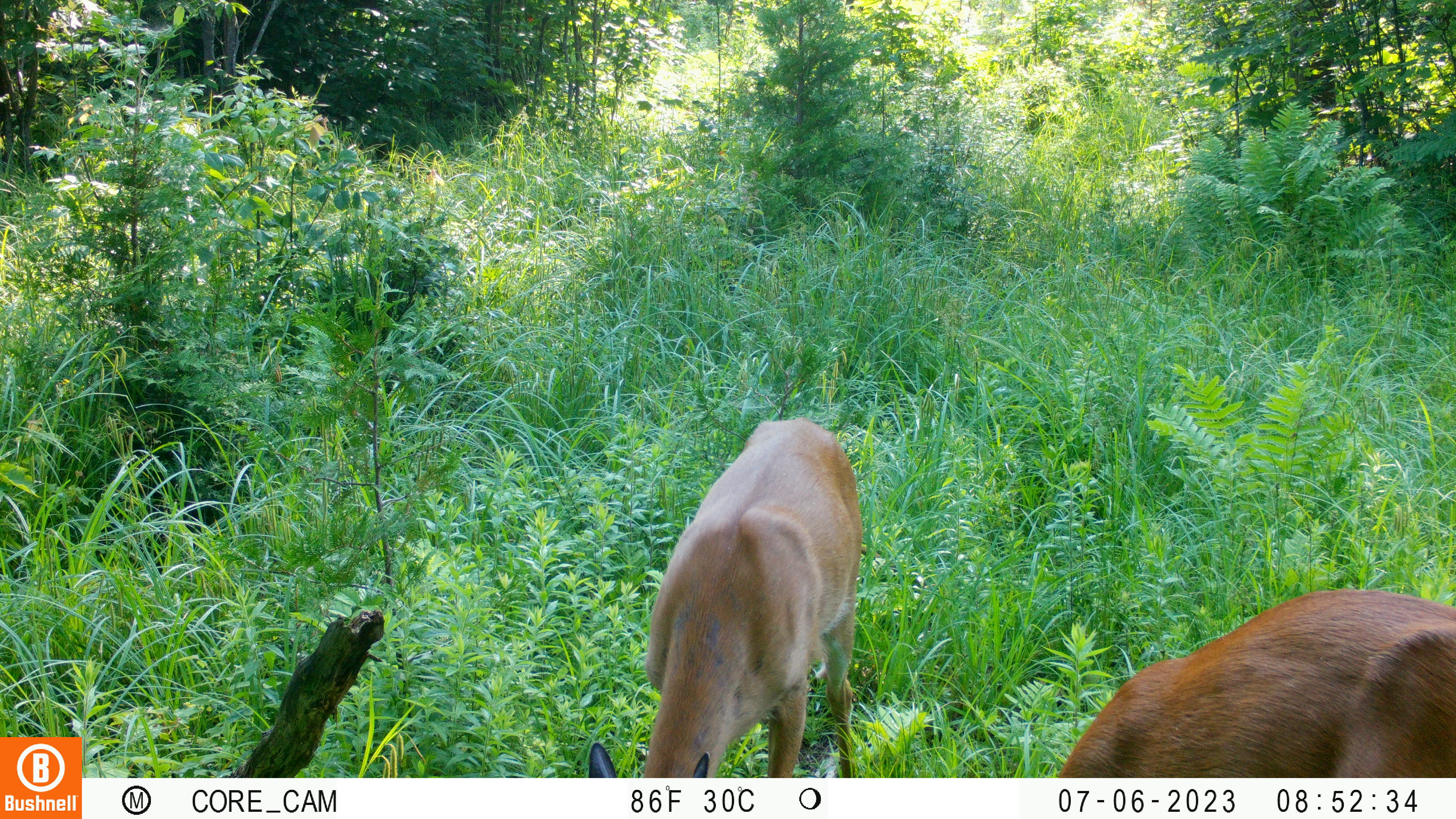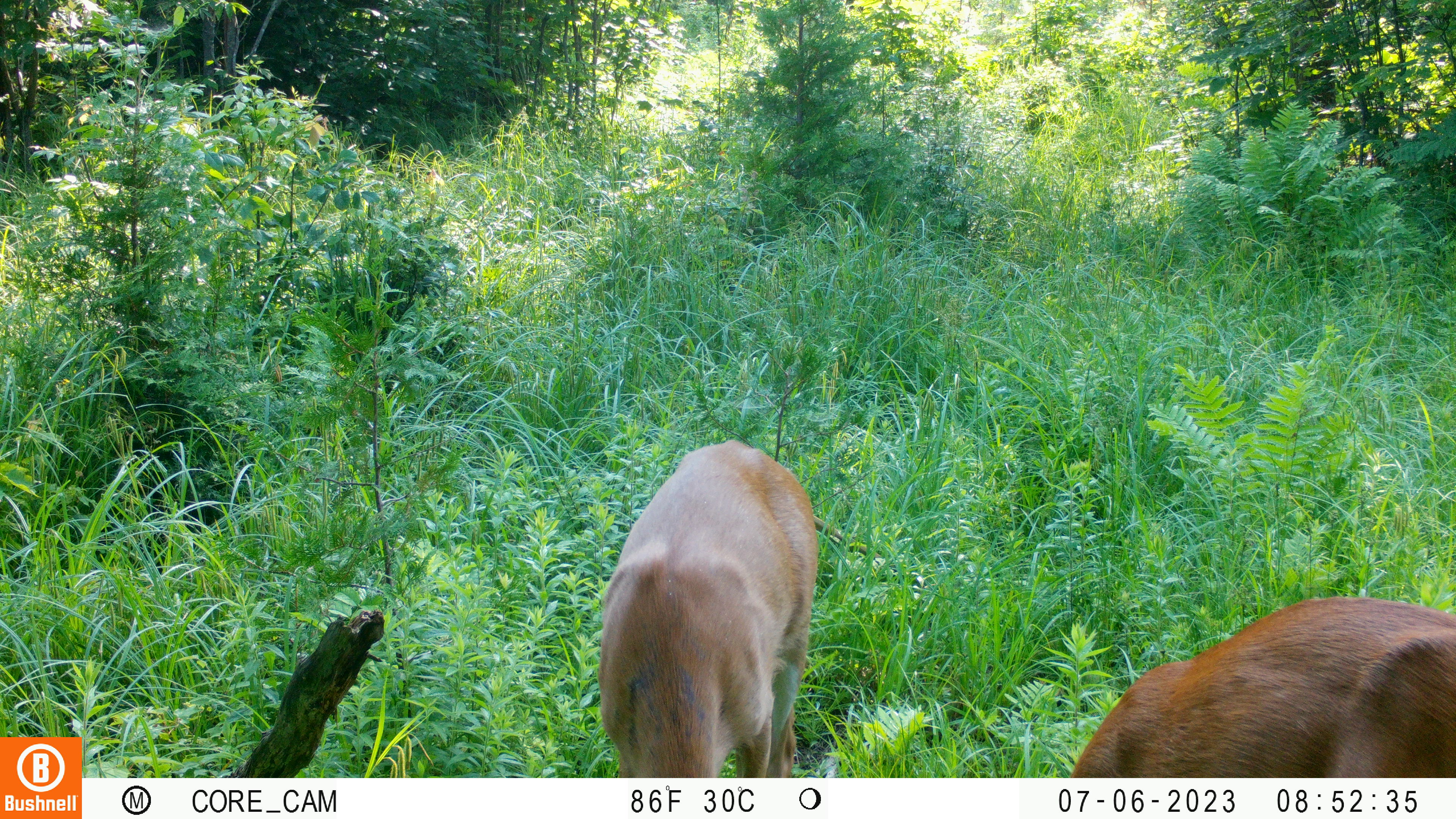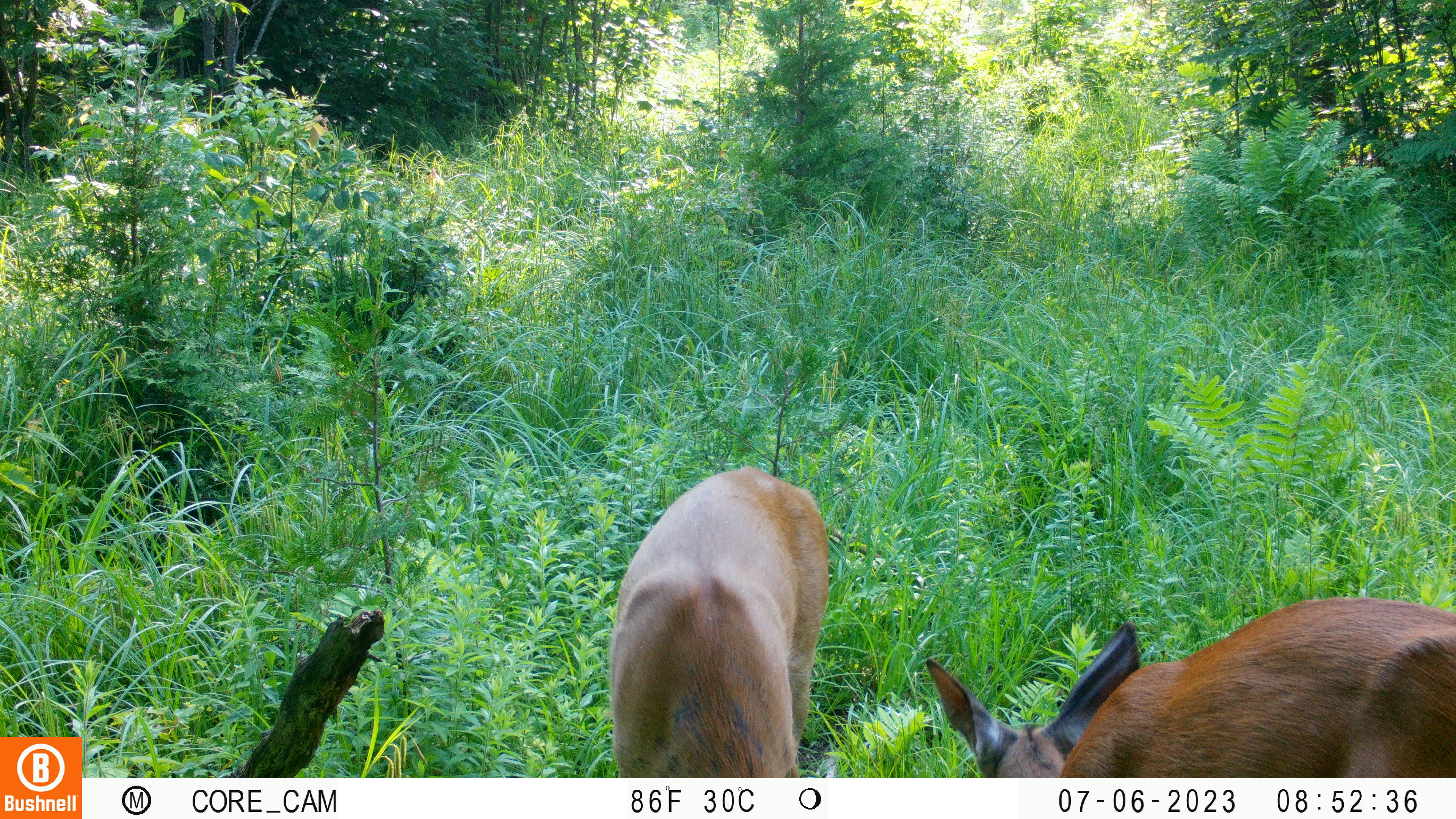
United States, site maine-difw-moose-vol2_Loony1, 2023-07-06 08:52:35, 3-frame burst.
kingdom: Animalia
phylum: Chordata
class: Mammalia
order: Artiodactyla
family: Cervidae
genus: Odocoileus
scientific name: Odocoileus virginianus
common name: white-tailed deer